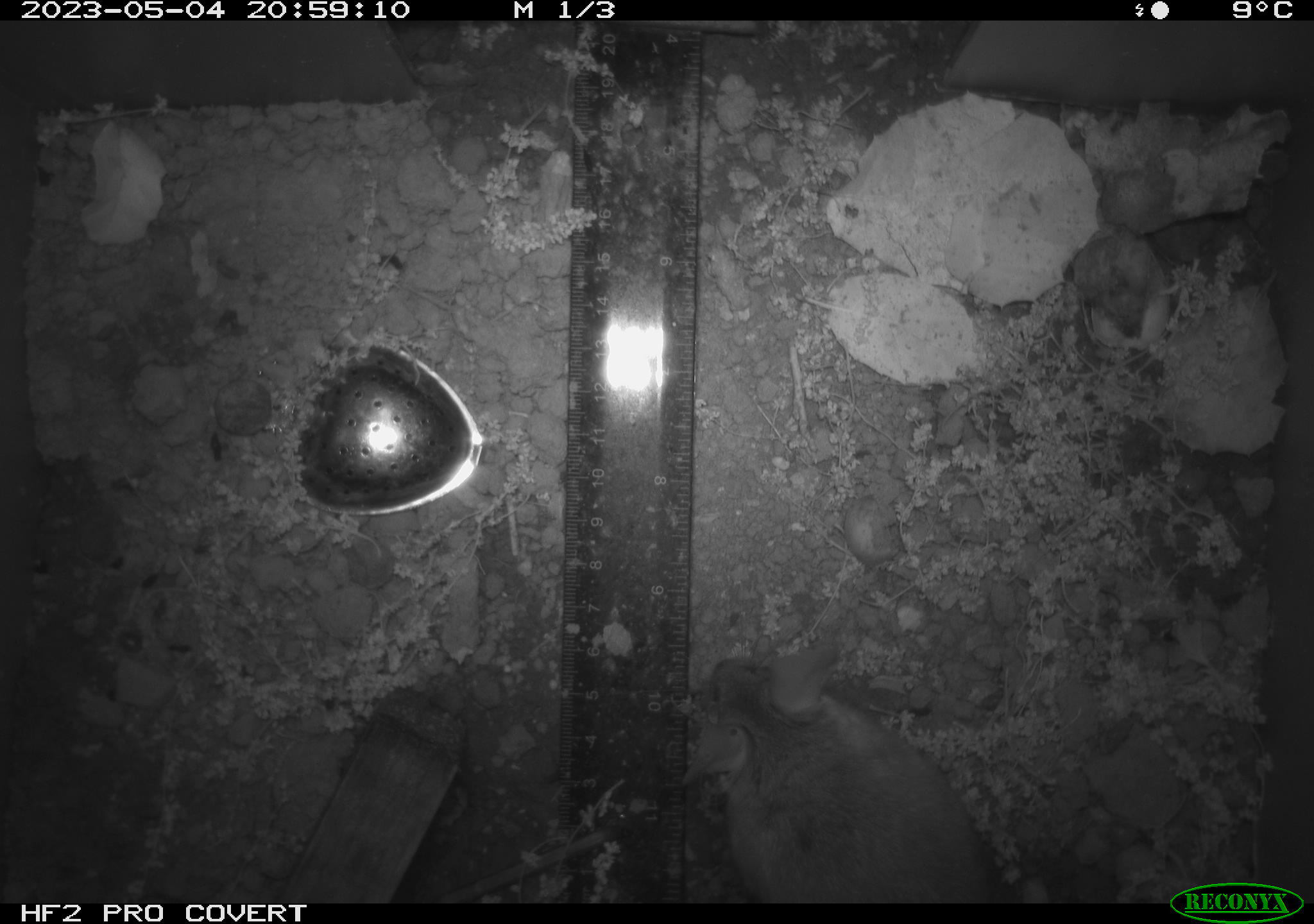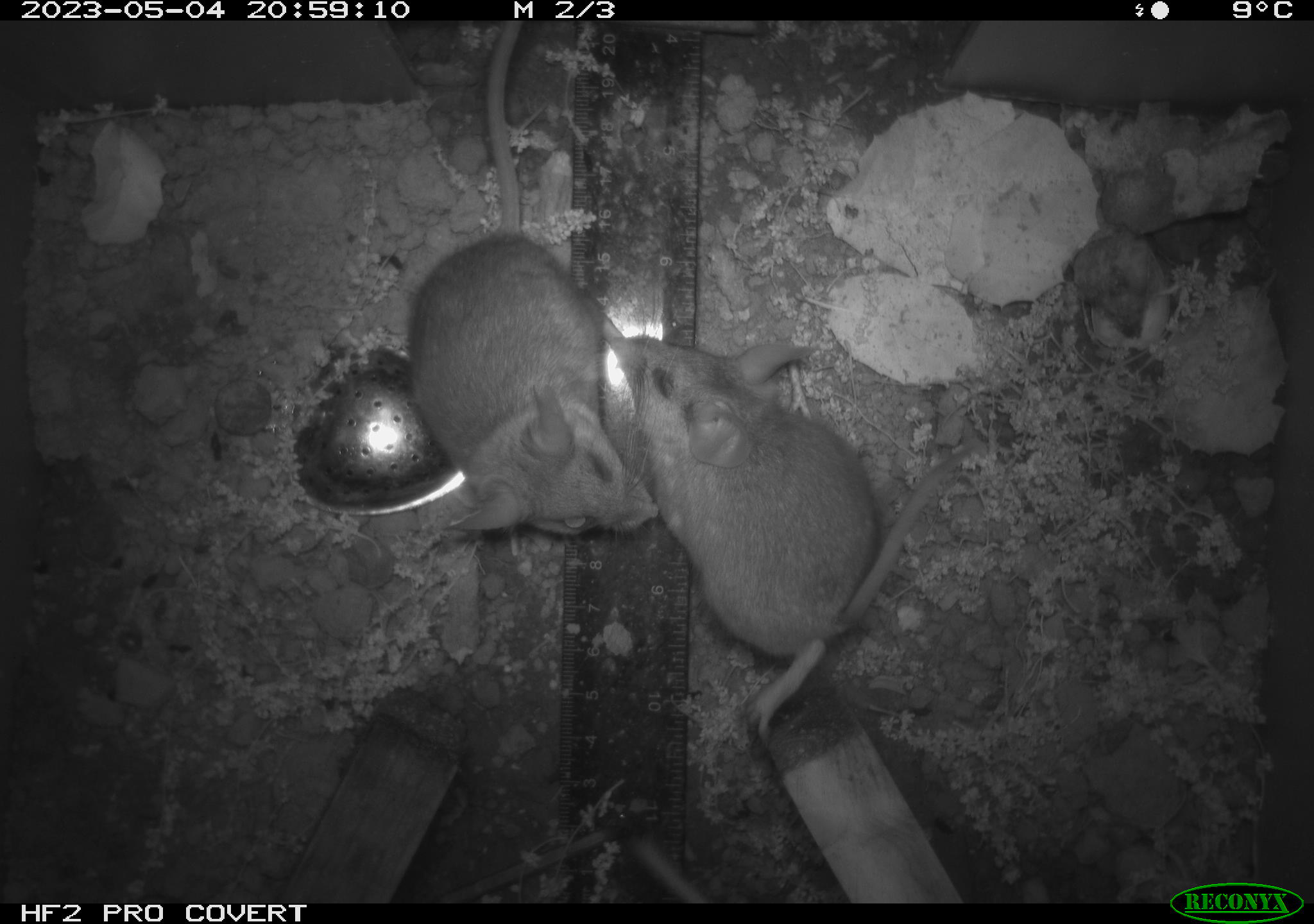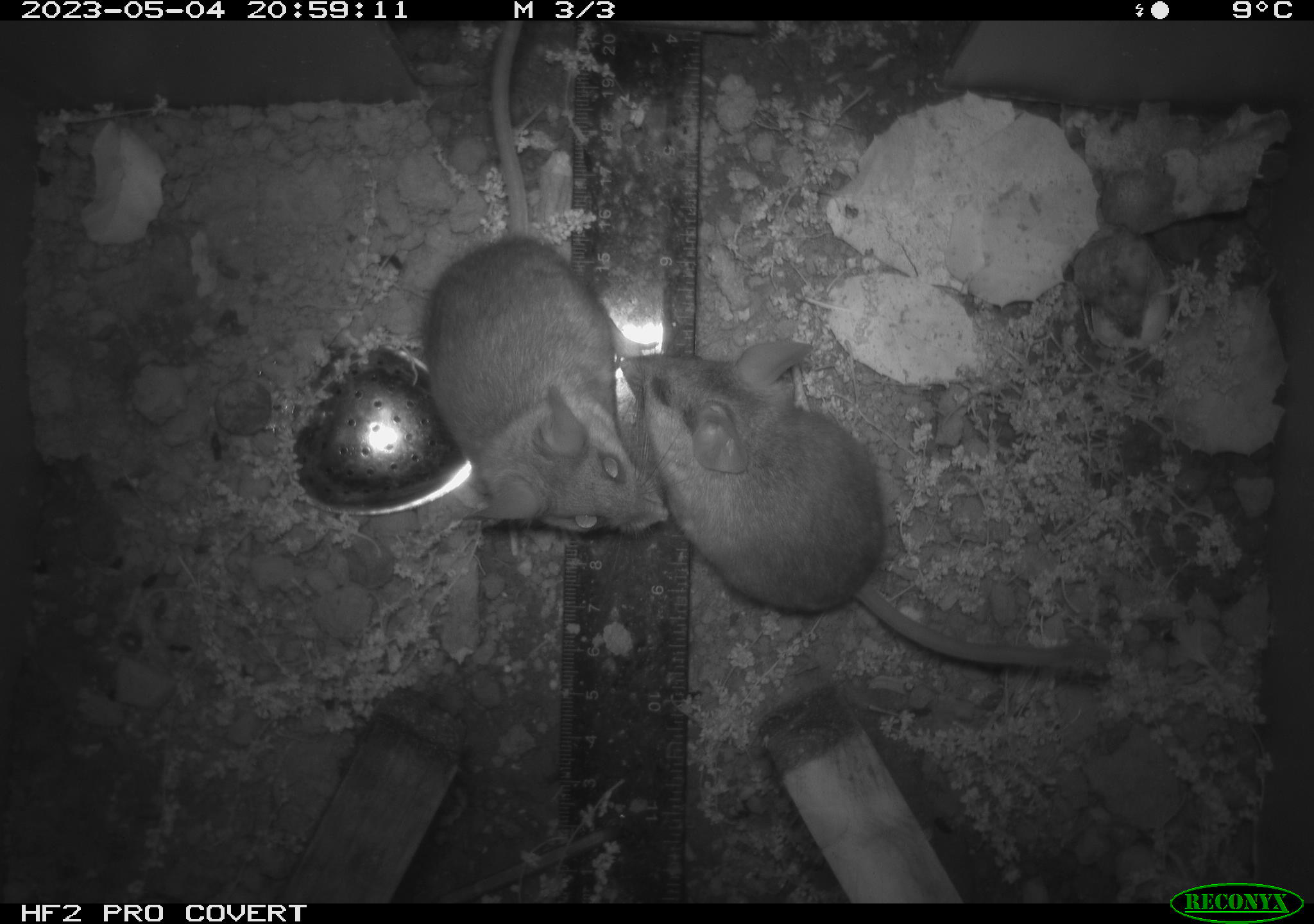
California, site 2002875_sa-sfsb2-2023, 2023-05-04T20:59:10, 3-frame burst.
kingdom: Animalia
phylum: Chordata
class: Mammalia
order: Rodentia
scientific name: Rodentia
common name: mouse species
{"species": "mouse species (Rodentia)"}